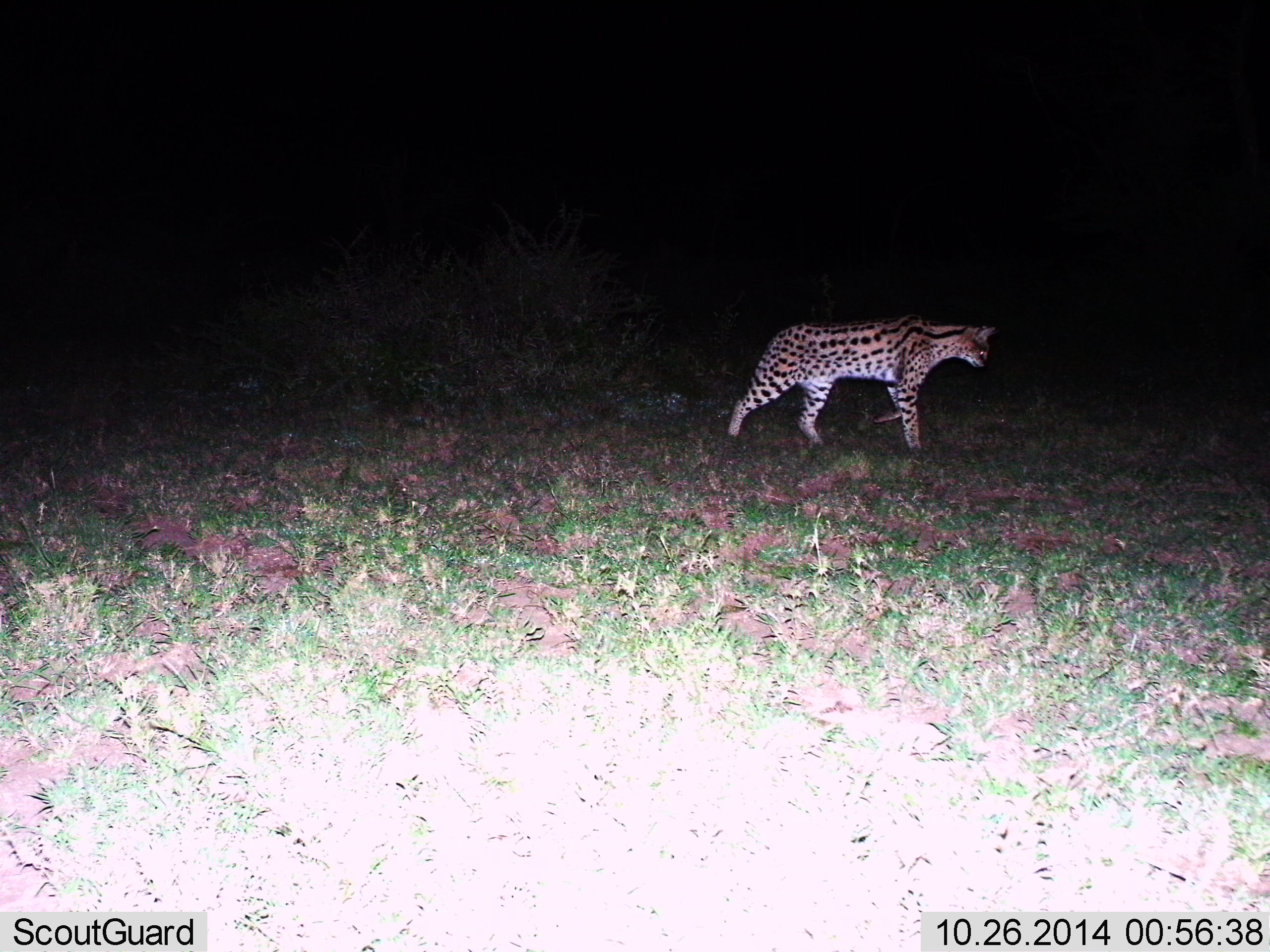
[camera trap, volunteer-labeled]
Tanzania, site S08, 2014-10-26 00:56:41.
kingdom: Animalia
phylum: Chordata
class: Mammalia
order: Carnivora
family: Felidae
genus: Leptailurus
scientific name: Leptailurus serval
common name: serval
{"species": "serval (Leptailurus serval)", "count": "1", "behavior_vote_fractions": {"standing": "30%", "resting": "0%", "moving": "70%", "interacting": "0%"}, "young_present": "0%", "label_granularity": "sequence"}